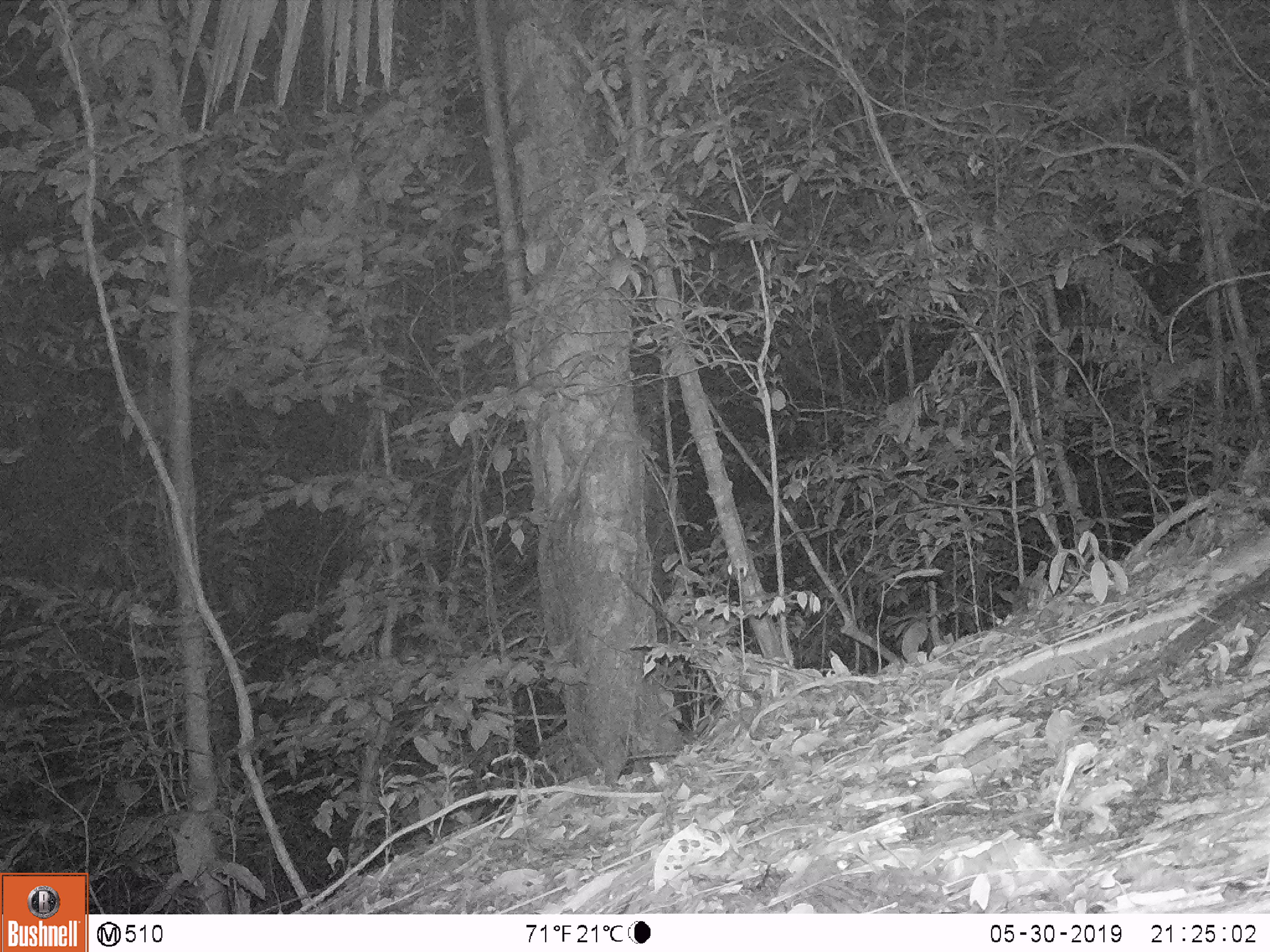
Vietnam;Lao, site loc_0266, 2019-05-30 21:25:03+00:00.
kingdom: Animalia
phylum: Chordata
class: Mammalia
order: Rodentia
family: Muridae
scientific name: Muridae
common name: old-world mice and rats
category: unidentified murid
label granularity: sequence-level